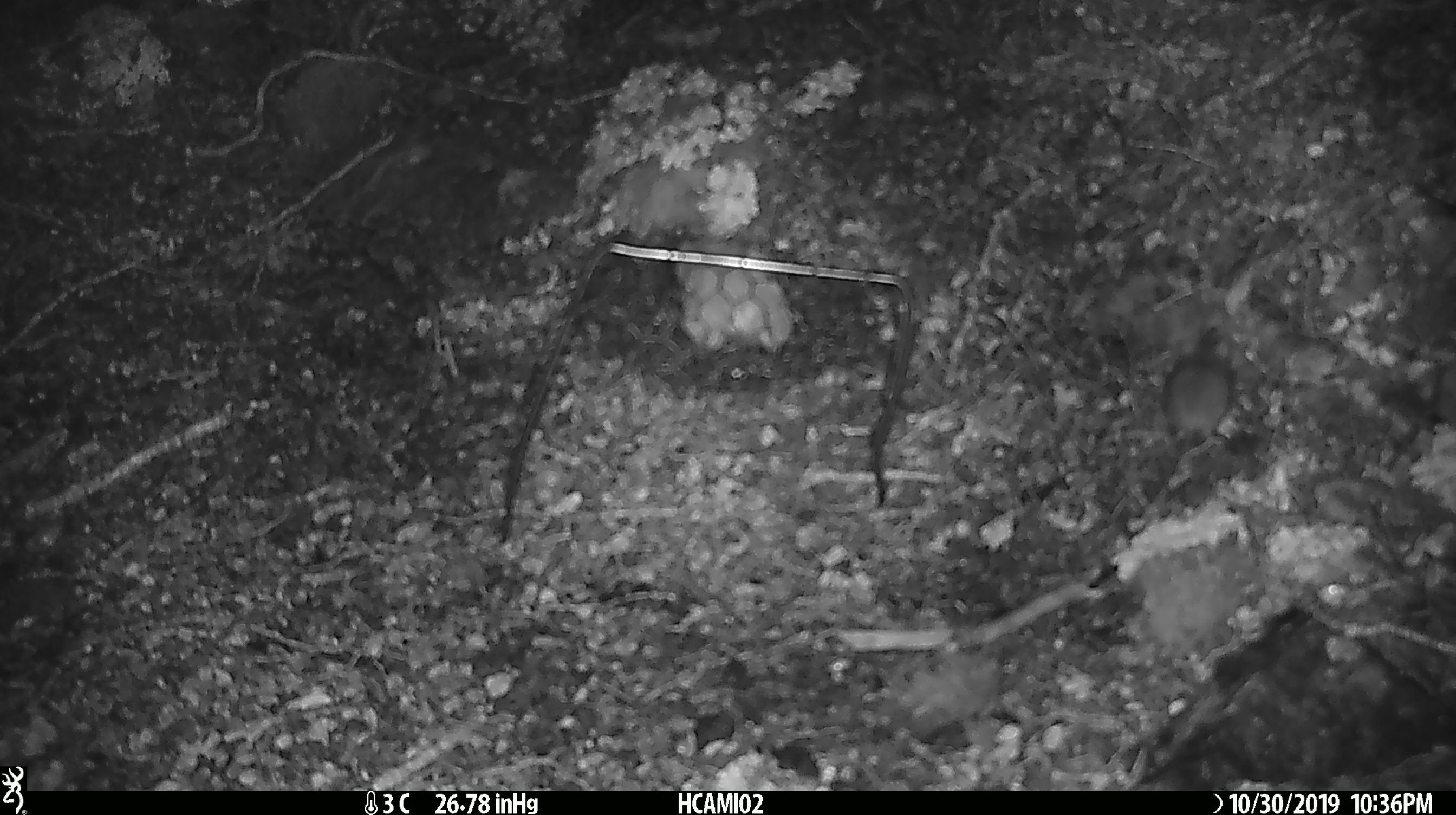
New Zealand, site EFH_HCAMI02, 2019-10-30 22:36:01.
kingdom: Animalia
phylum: Chordata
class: Mammalia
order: Rodentia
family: Muridae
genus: Mus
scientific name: Mus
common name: mouse